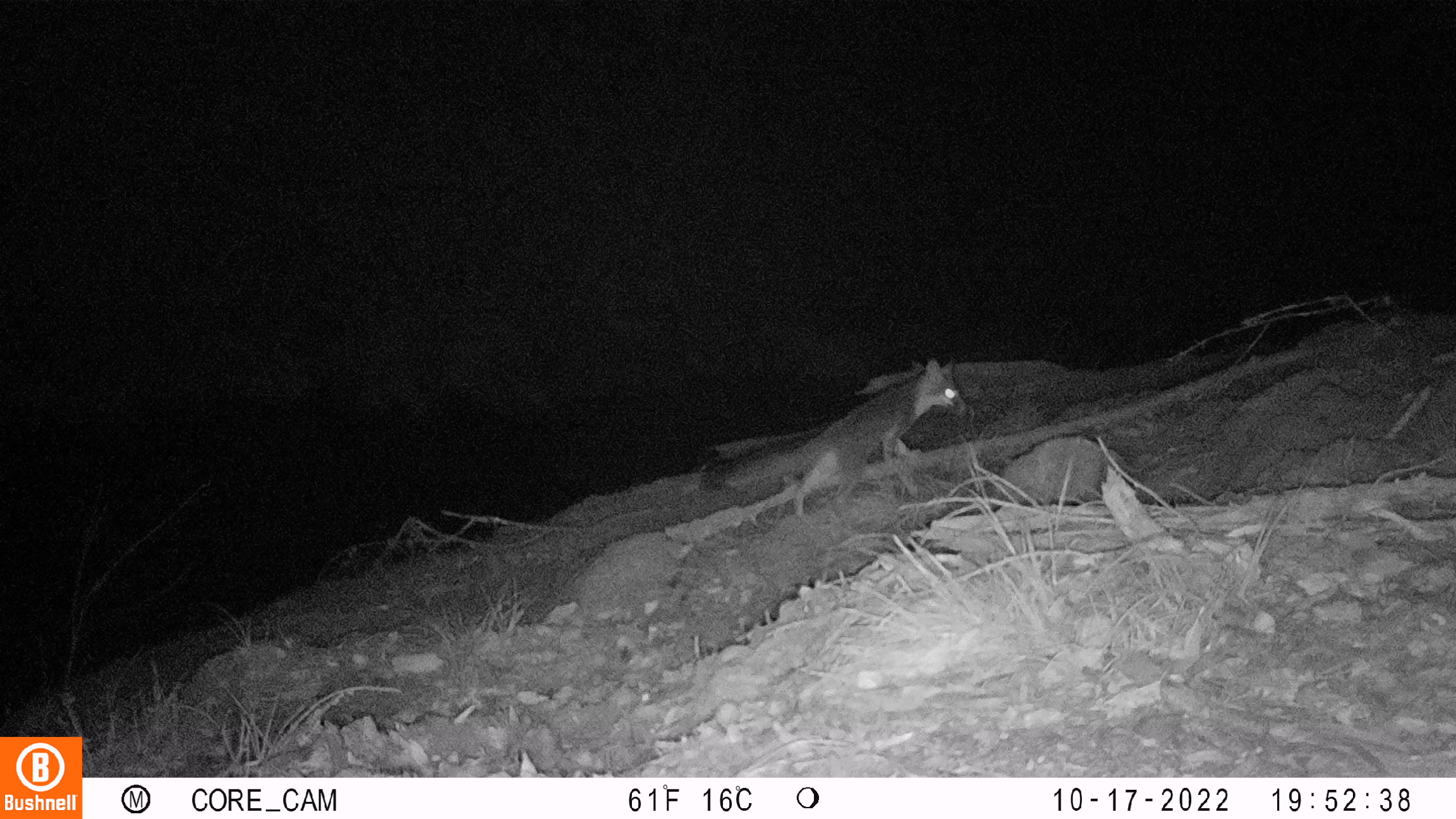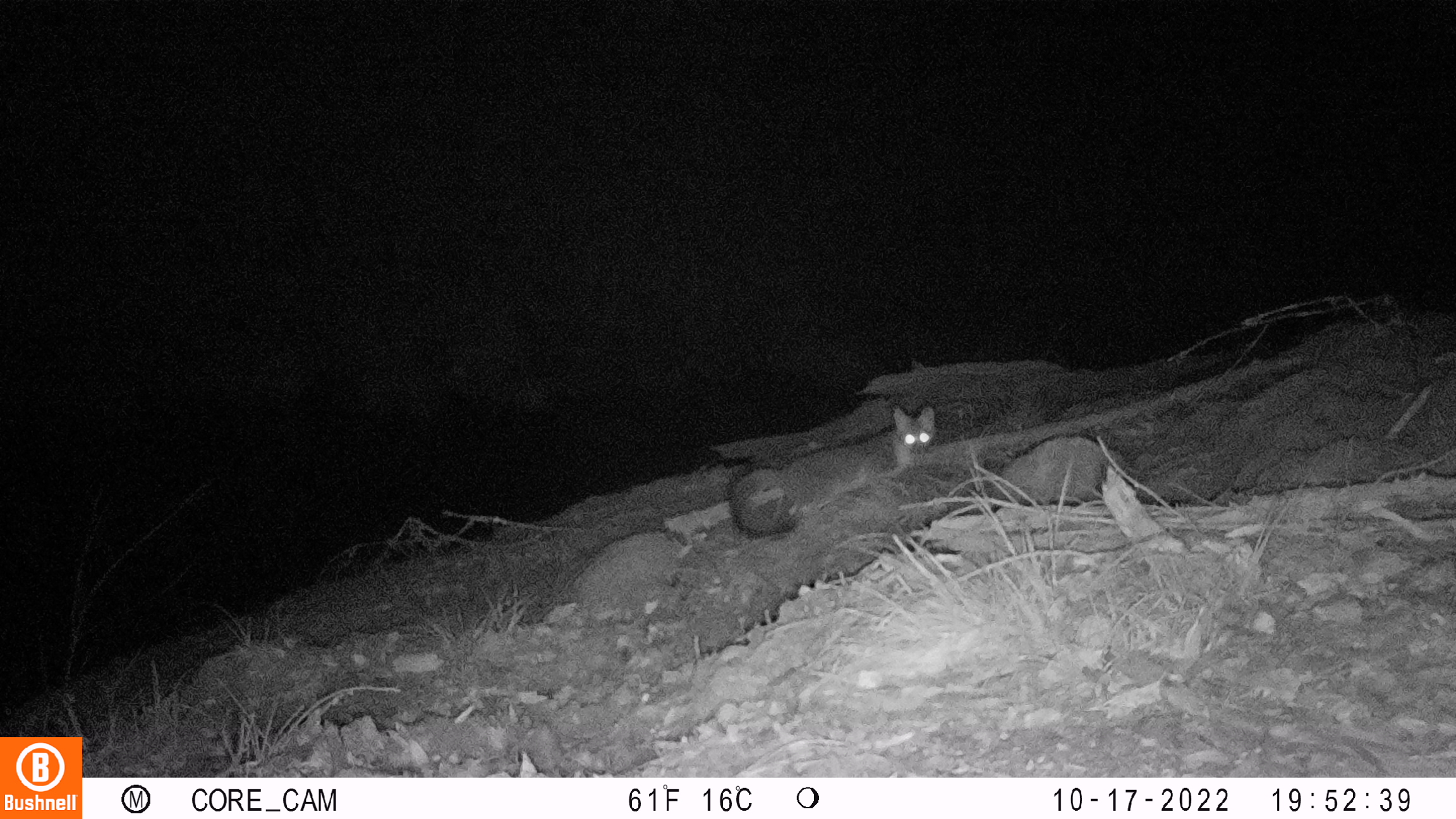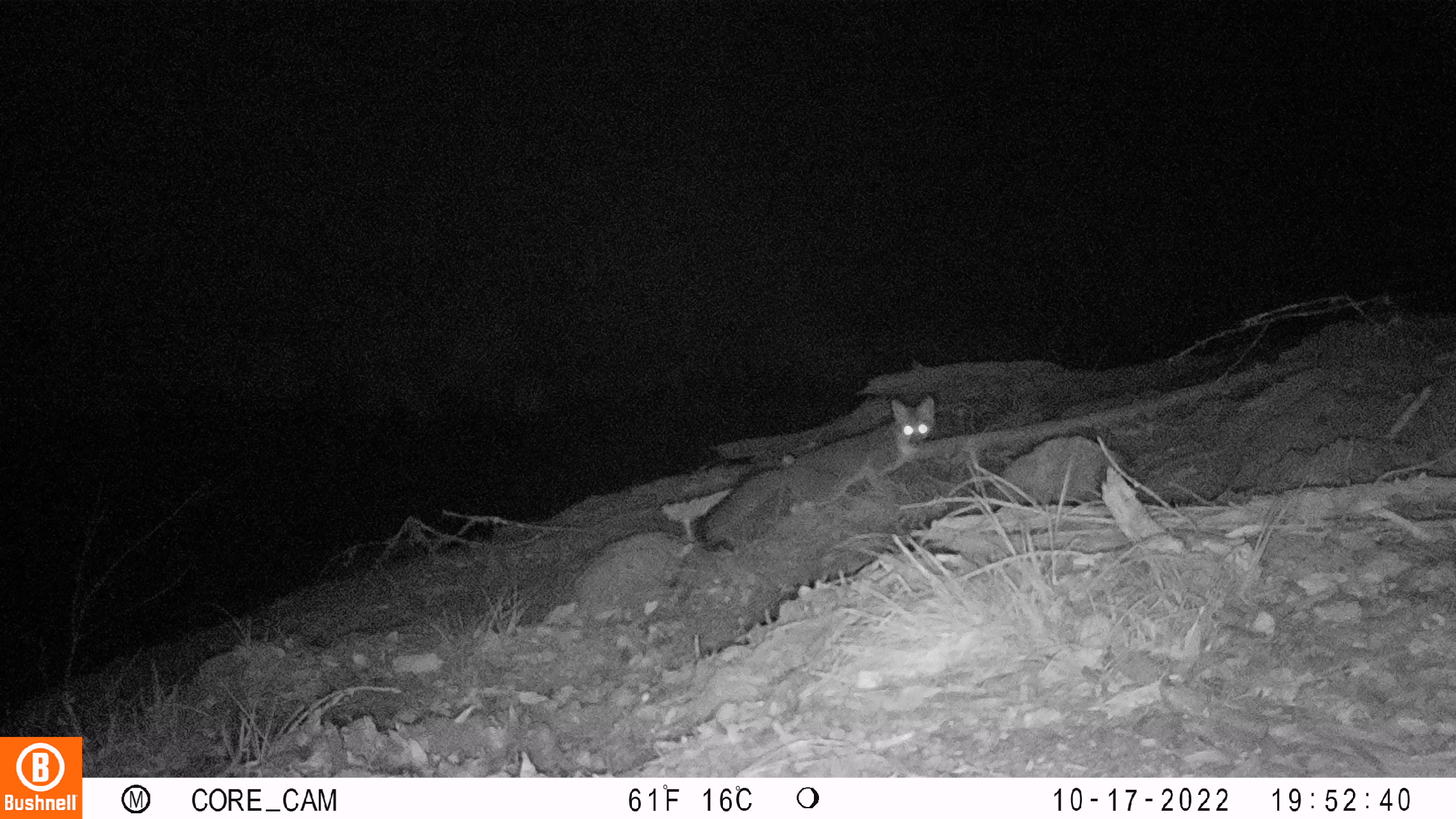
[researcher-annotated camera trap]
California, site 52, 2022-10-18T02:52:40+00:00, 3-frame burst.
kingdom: Animalia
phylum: Chordata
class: Mammalia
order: Carnivora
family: Canidae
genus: Urocyon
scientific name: Urocyon cinereoargenteus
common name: gray fox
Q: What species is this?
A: Gray fox (Urocyon cinereoargenteus).